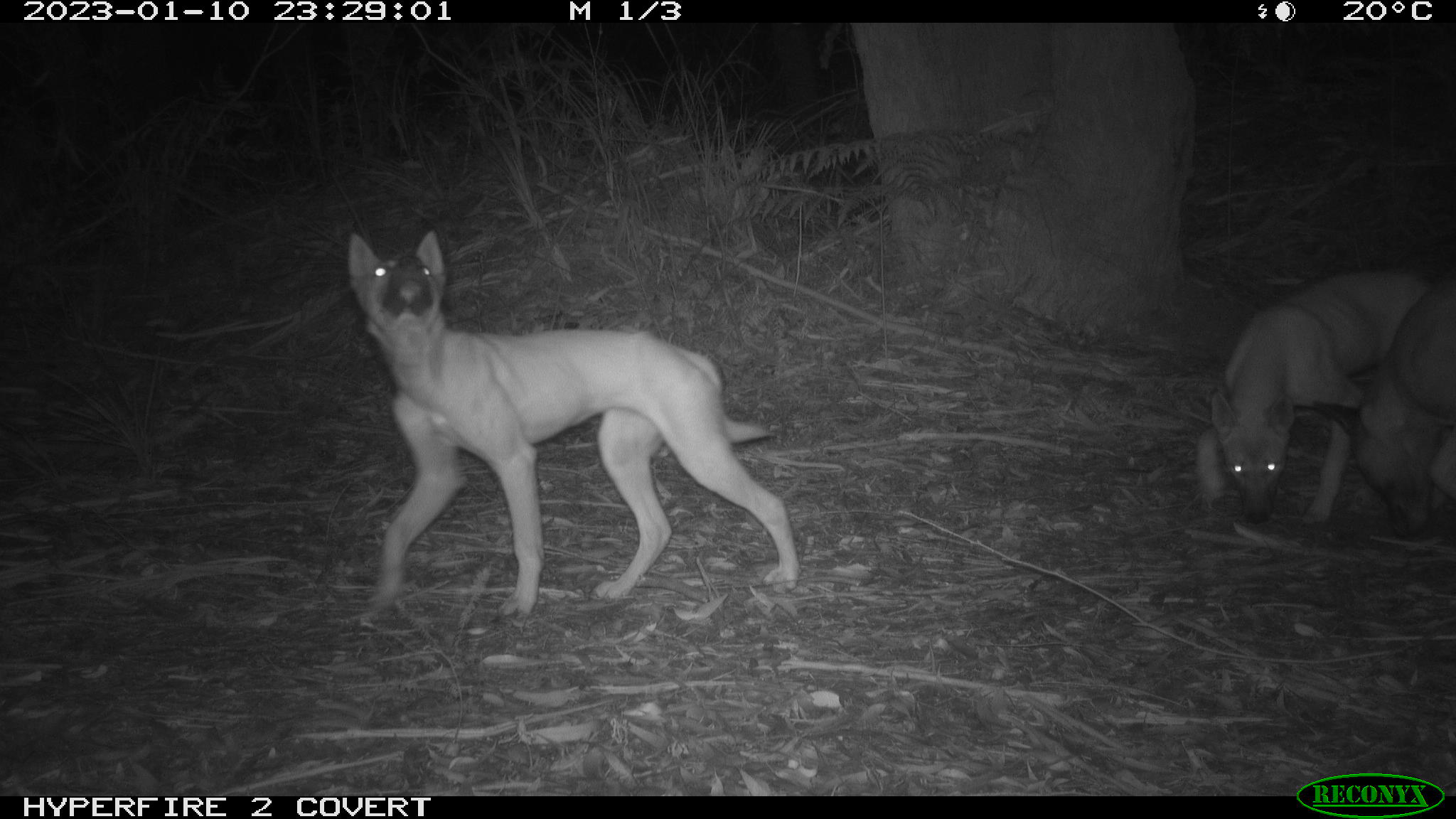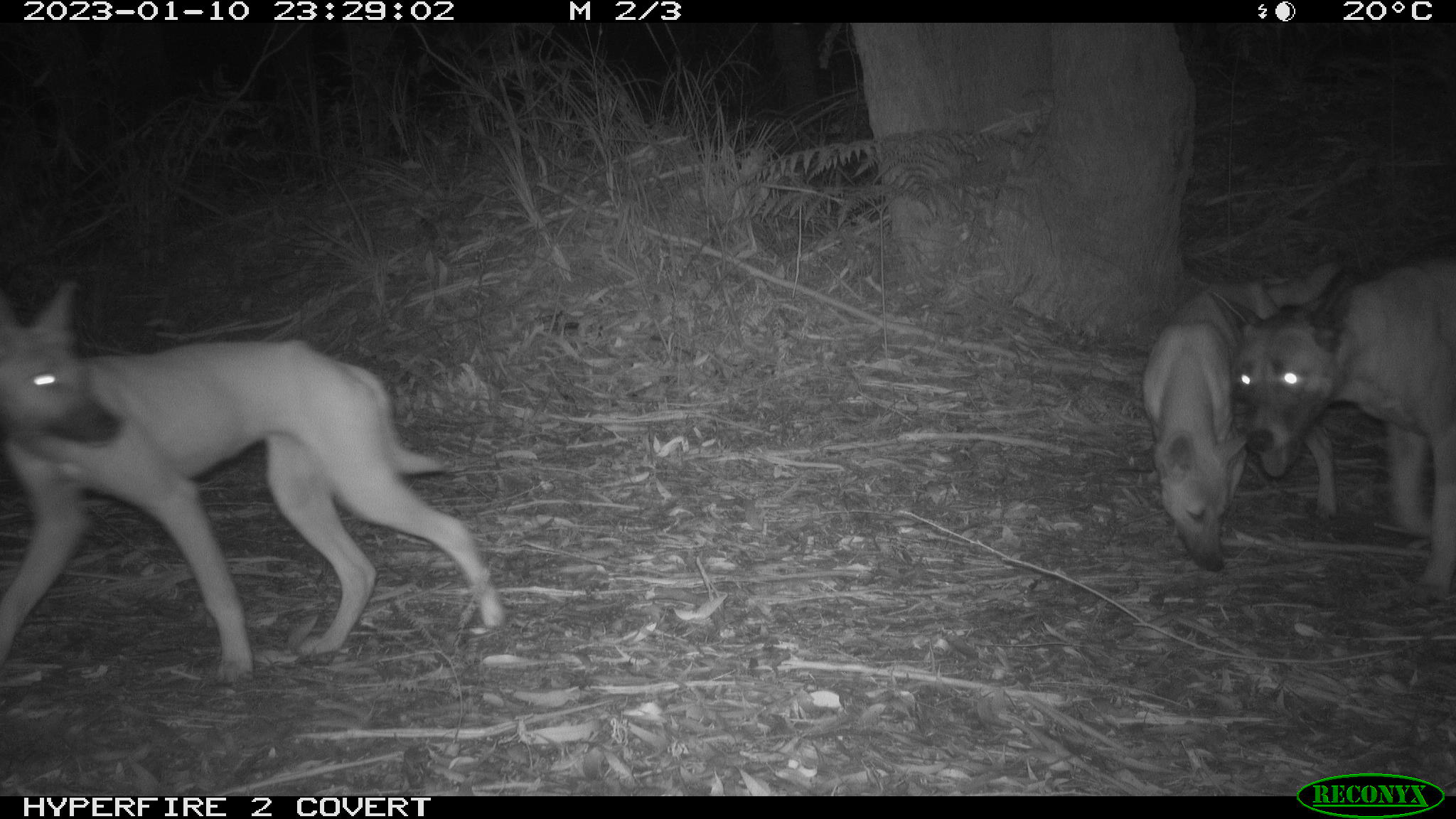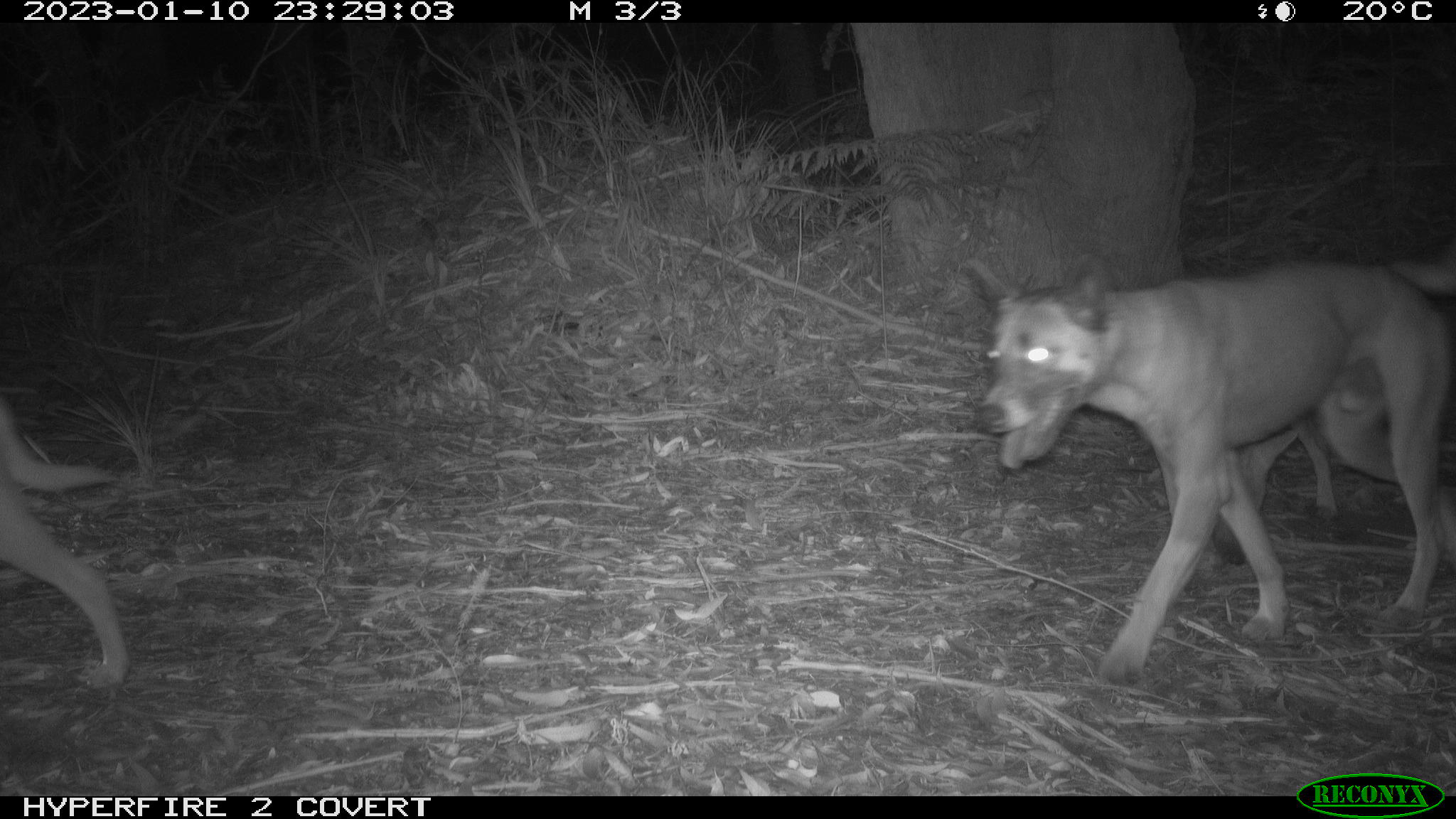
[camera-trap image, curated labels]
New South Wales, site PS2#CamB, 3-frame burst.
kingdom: Animalia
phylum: Chordata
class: Mammalia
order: Carnivora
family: Canidae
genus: Canis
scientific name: Canis familiaris dingo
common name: dingo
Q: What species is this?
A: Dingo (Canis familiaris dingo).